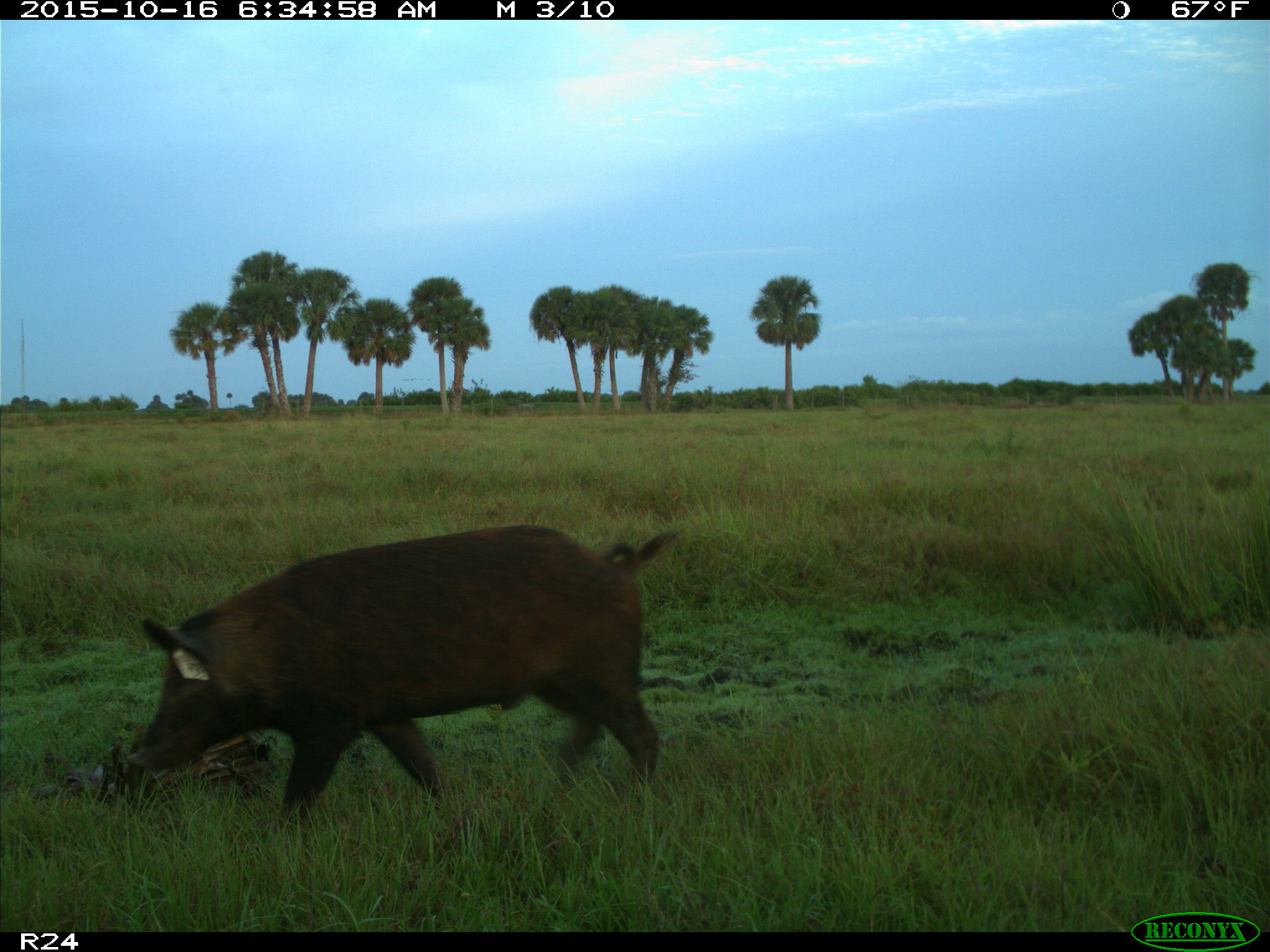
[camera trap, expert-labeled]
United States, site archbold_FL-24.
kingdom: Animalia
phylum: Chordata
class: Mammalia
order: Artiodactyla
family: Suidae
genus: Sus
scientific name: Sus scrofa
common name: wild boar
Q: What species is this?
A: Sus scrofa (wild boar).